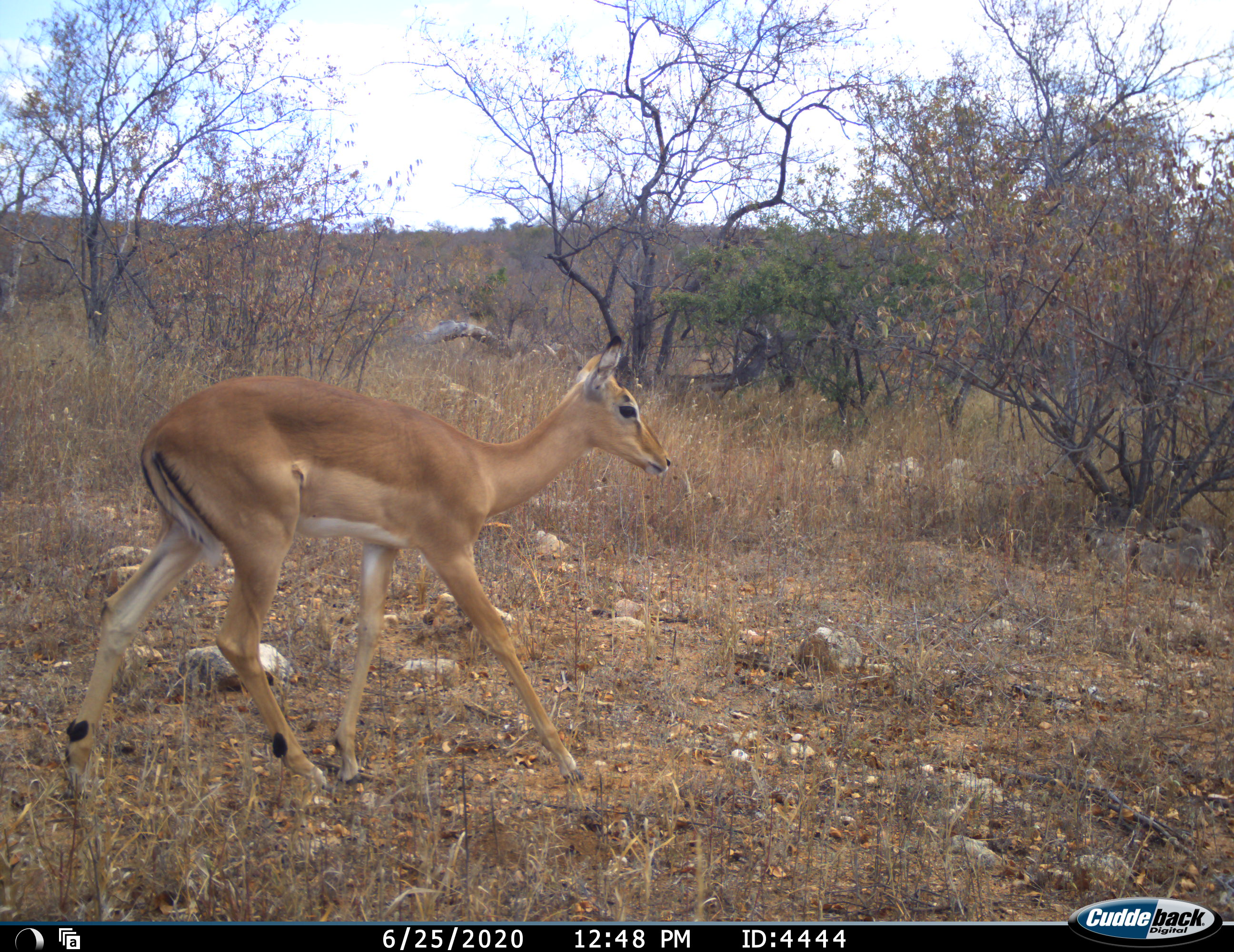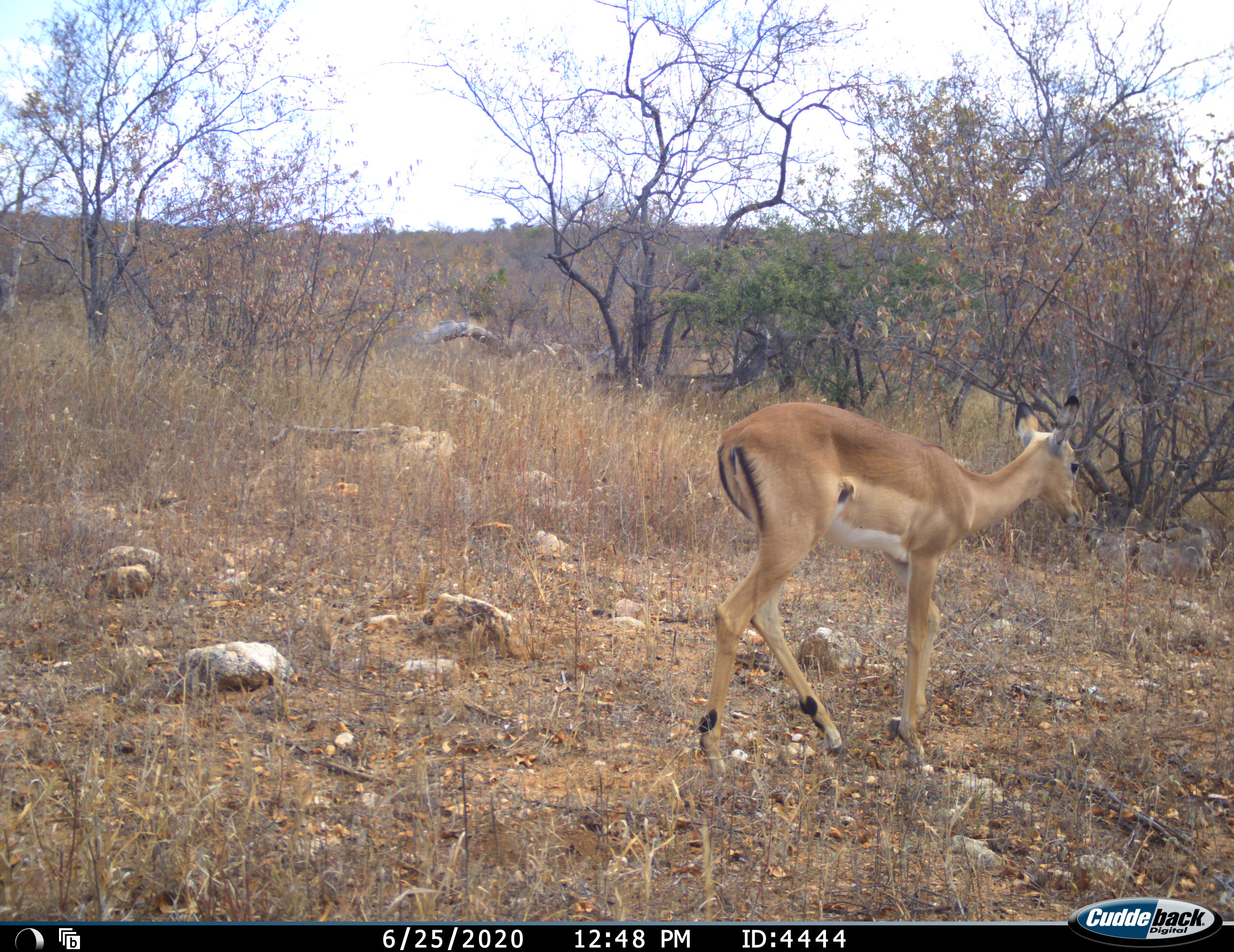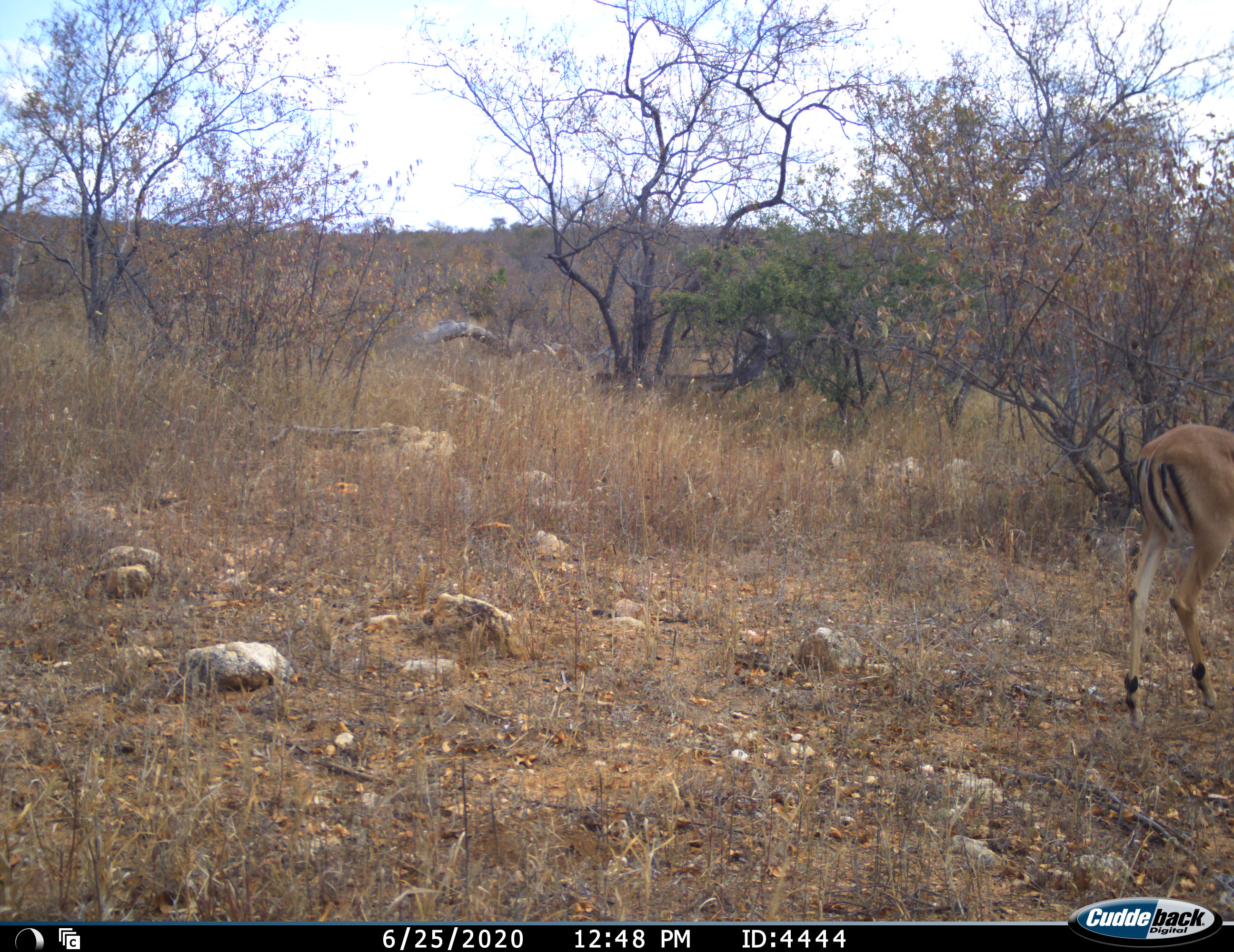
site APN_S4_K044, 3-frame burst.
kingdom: Animalia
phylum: Chordata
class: Mammalia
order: Artiodactyla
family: Bovidae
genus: Aepyceros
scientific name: Aepyceros melampus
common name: impala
Impala (Aepyceros melampus), count 1. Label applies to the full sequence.